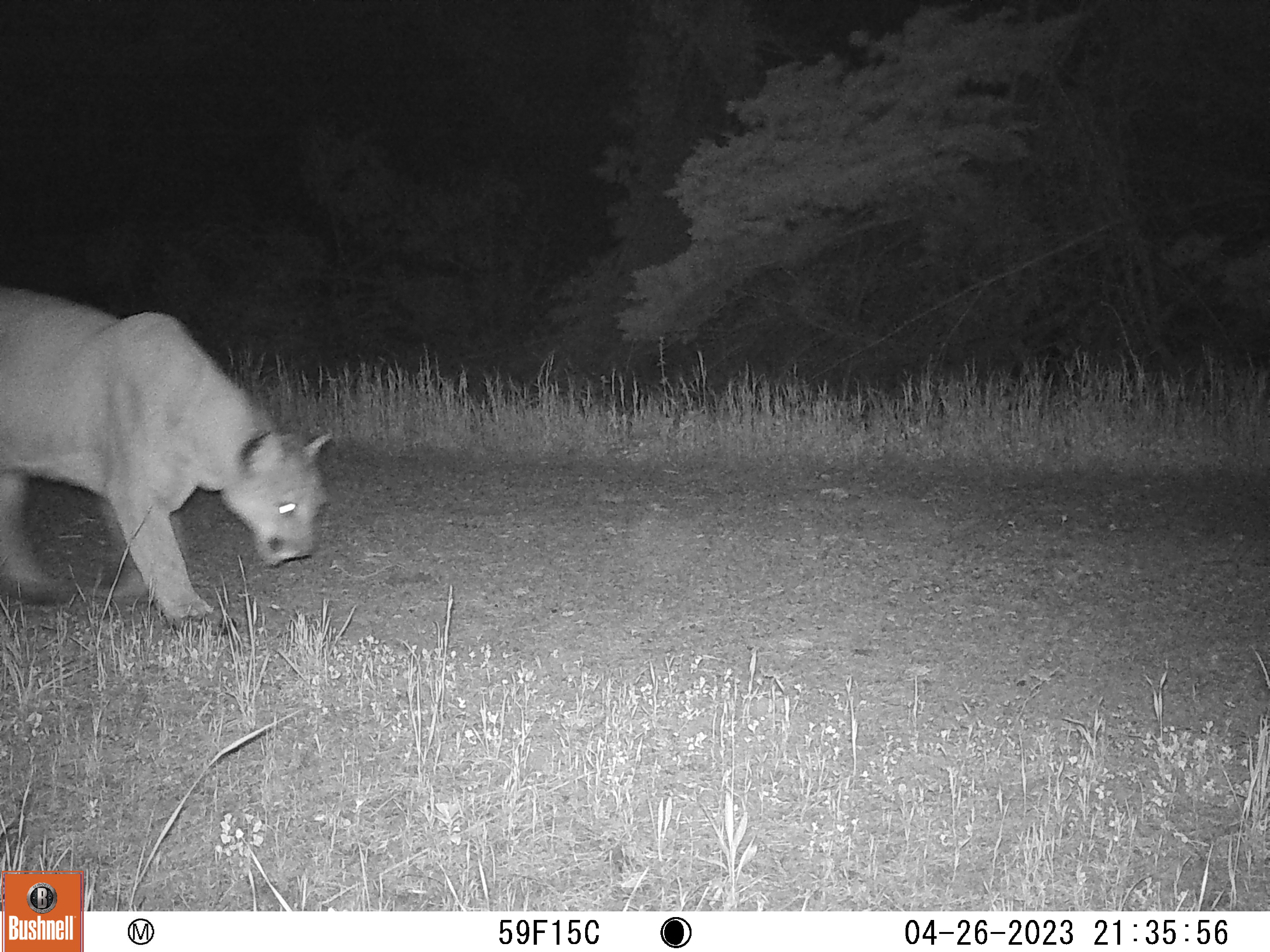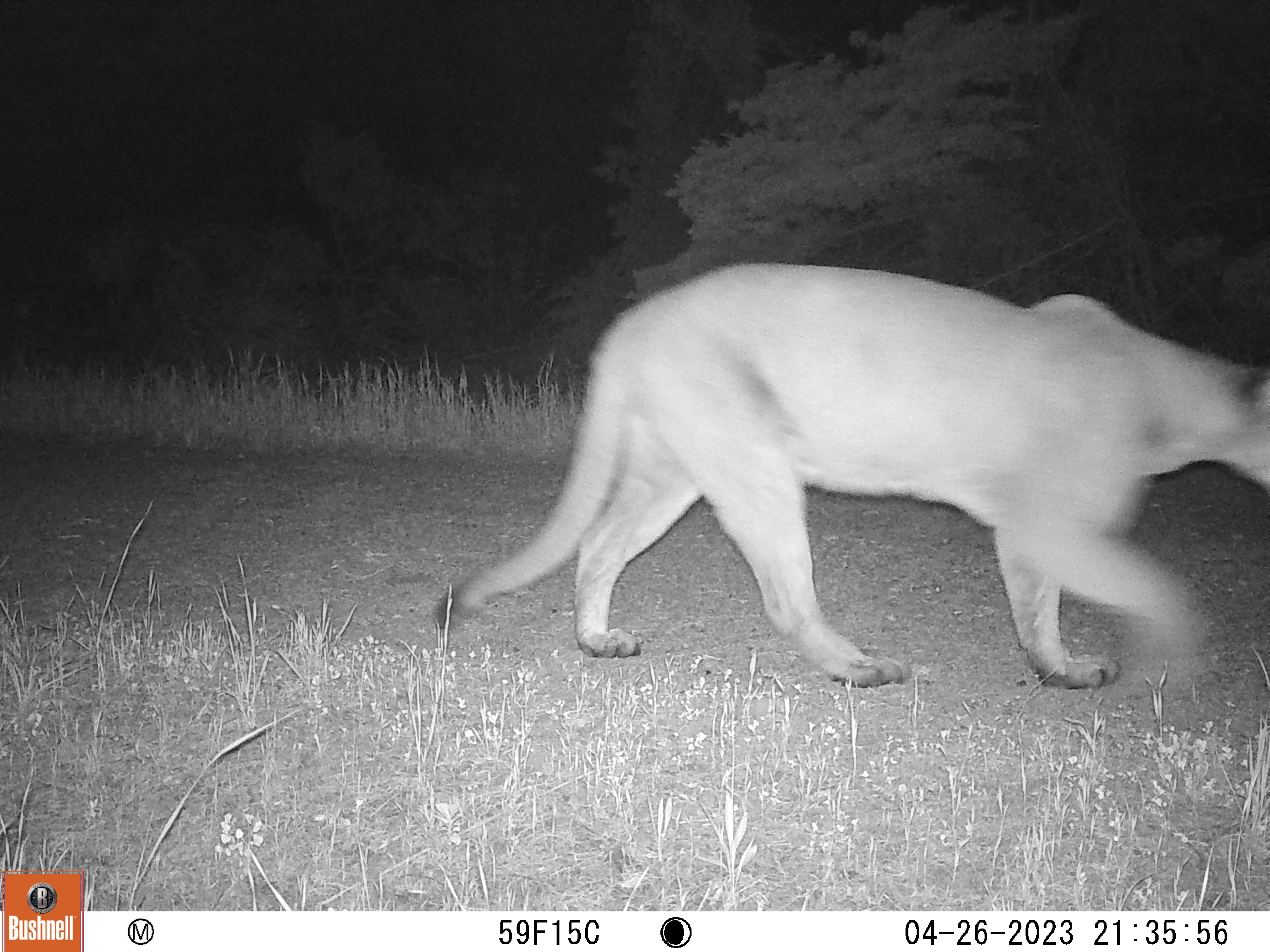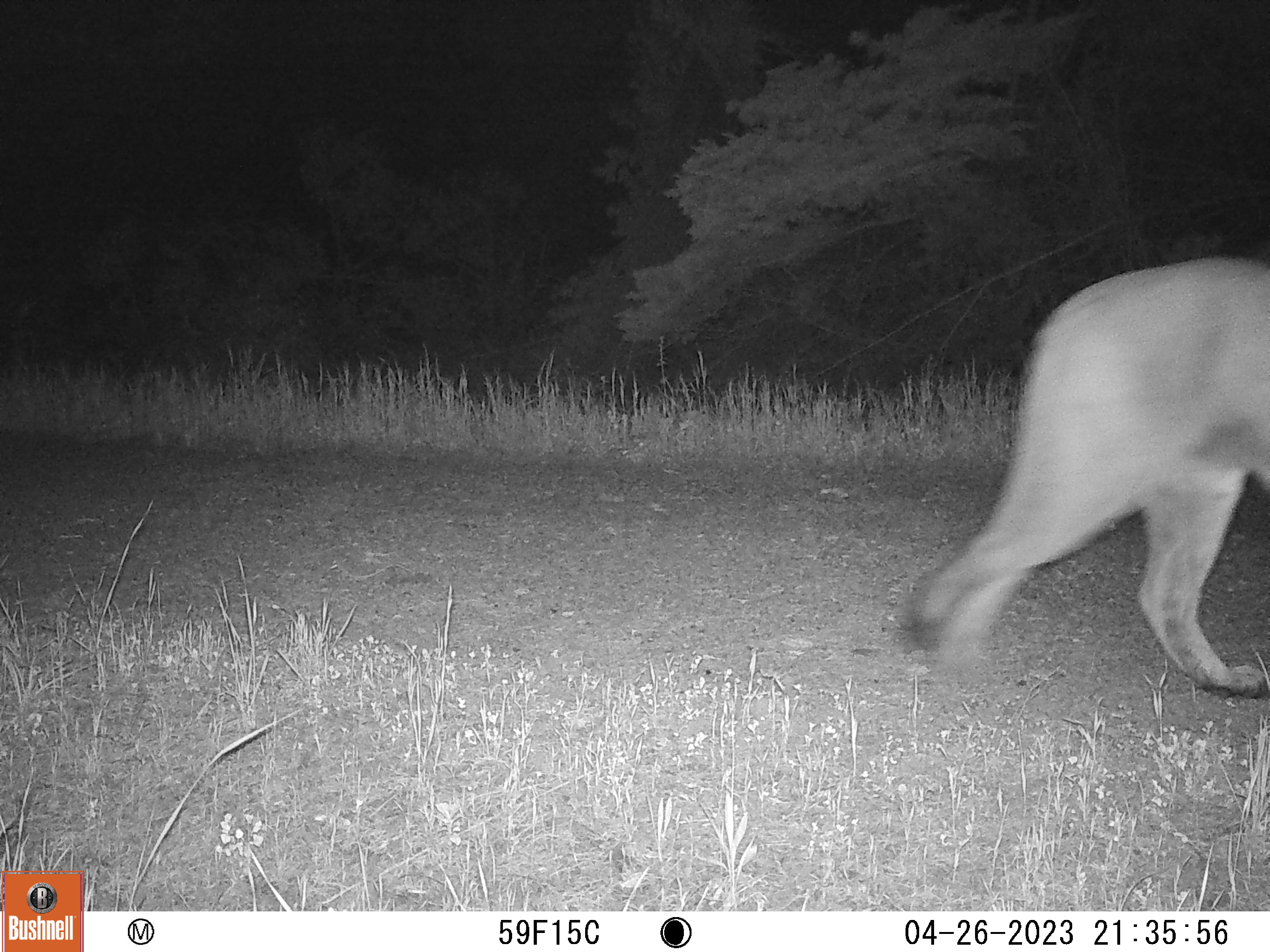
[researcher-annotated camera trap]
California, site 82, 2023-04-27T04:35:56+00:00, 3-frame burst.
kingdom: Animalia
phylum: Chordata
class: Mammalia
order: Carnivora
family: Felidae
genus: Puma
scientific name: Puma concolor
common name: puma